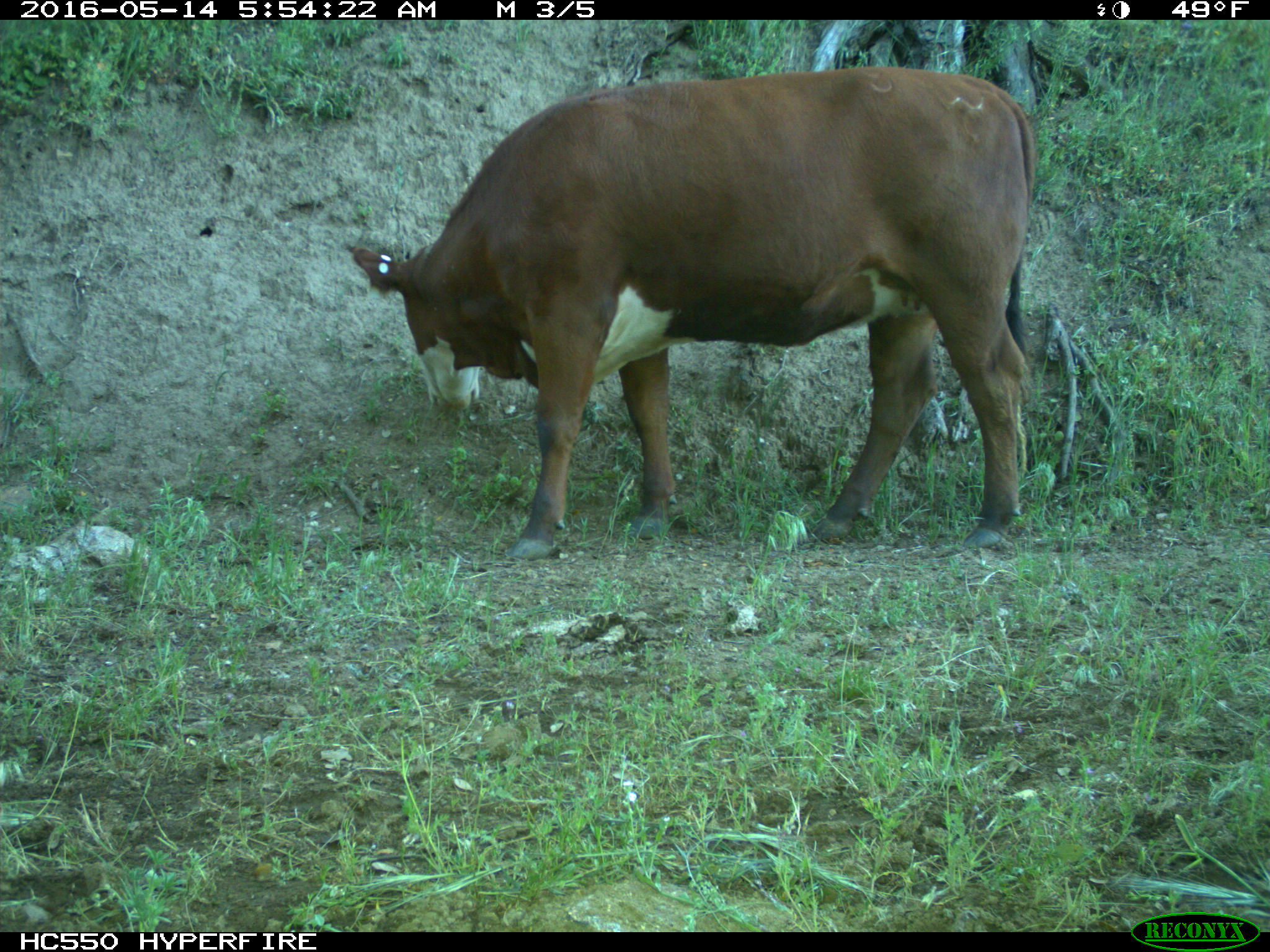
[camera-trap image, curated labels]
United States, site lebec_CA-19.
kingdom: Animalia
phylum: Chordata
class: Mammalia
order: Artiodactyla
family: Bovidae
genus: Bos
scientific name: Bos taurus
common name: domestic cow